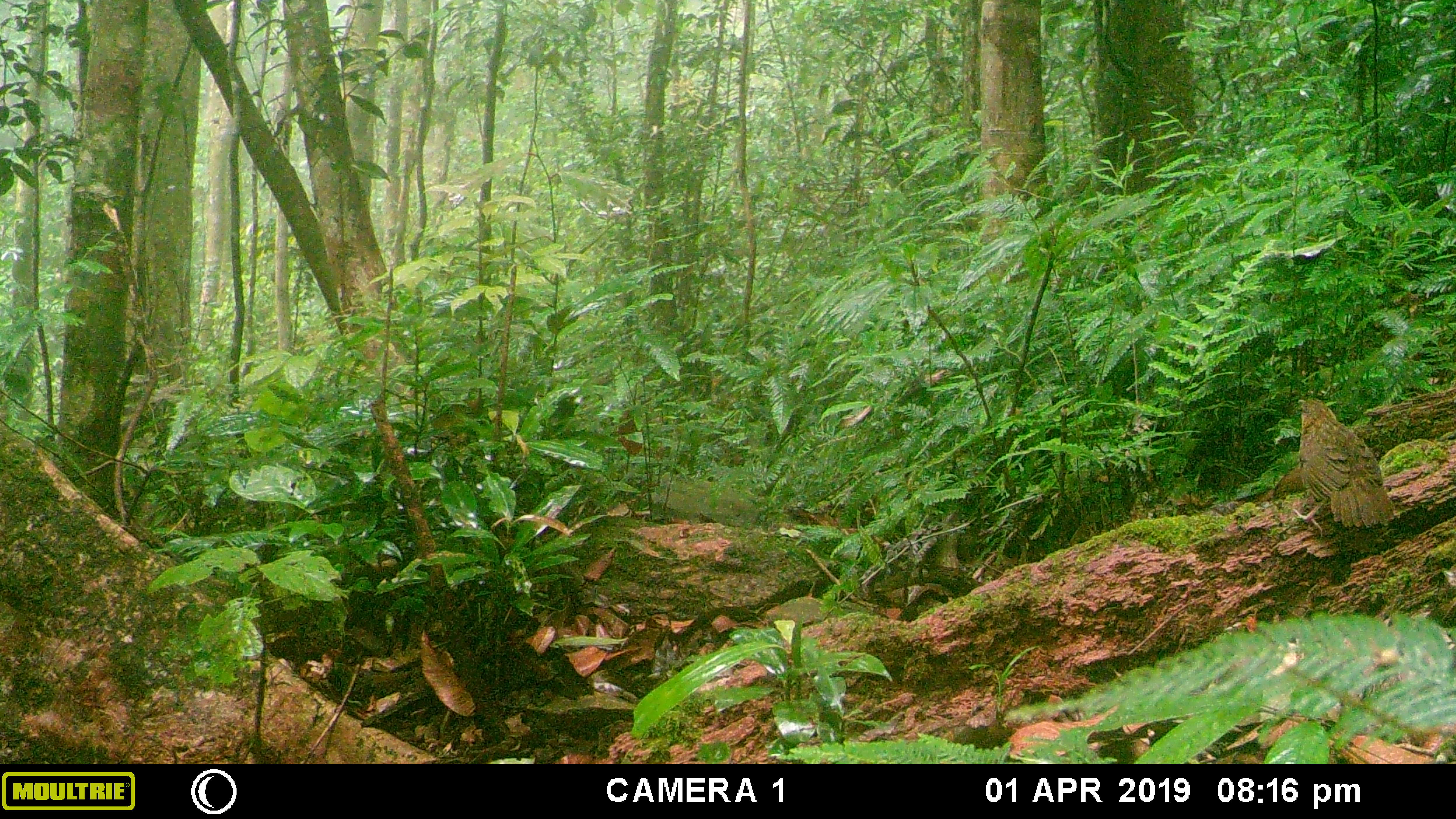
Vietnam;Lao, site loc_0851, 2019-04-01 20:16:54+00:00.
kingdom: Animalia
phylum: Chordata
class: Aves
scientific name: Aves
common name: bird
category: unidentified bird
Unidentified bird (bird) (Aves). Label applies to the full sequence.